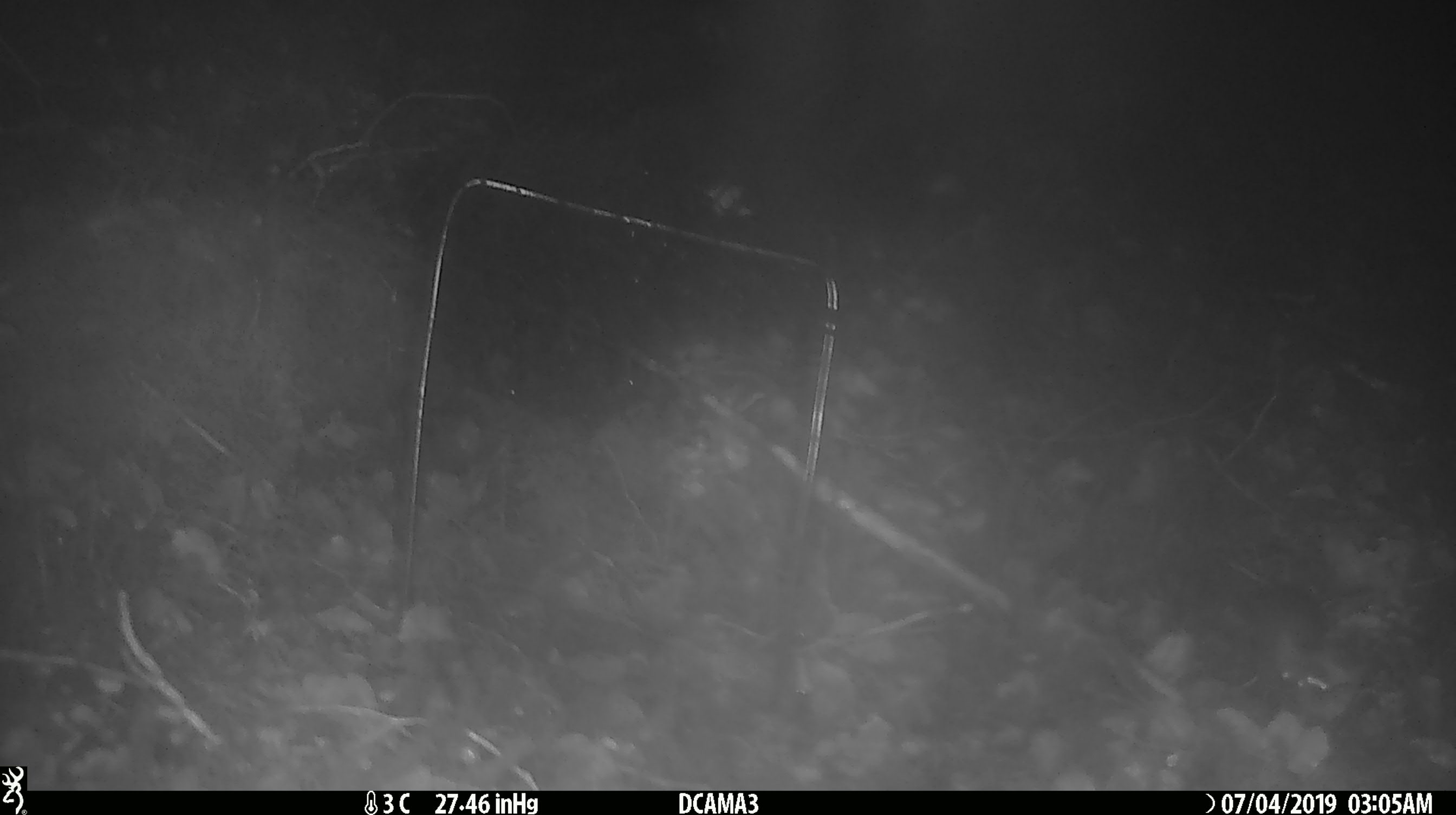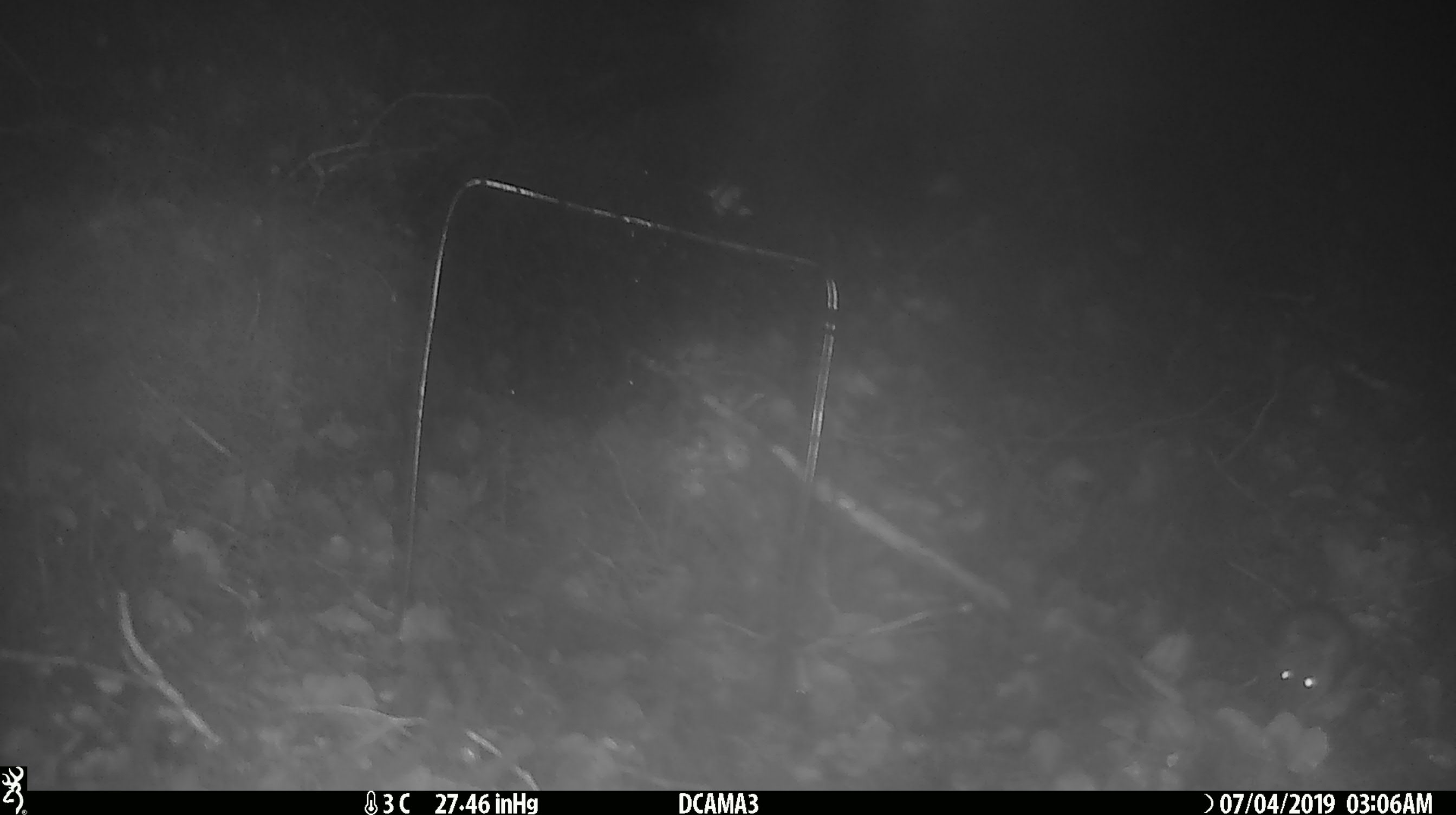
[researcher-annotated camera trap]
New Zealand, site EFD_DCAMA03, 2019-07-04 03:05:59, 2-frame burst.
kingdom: Animalia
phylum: Chordata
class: Mammalia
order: Rodentia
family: Muridae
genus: Mus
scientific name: Mus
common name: mouse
Mouse (Mus).